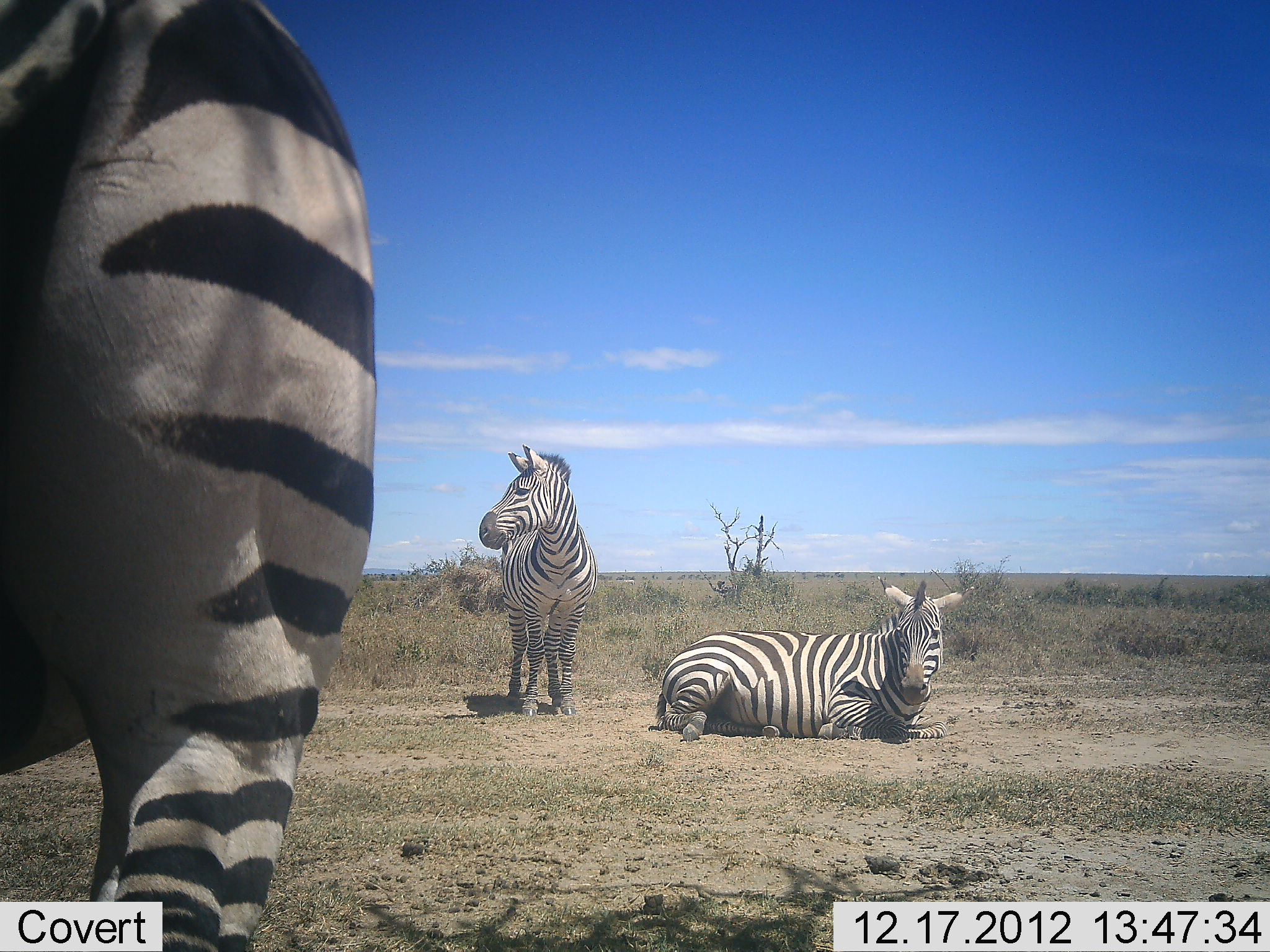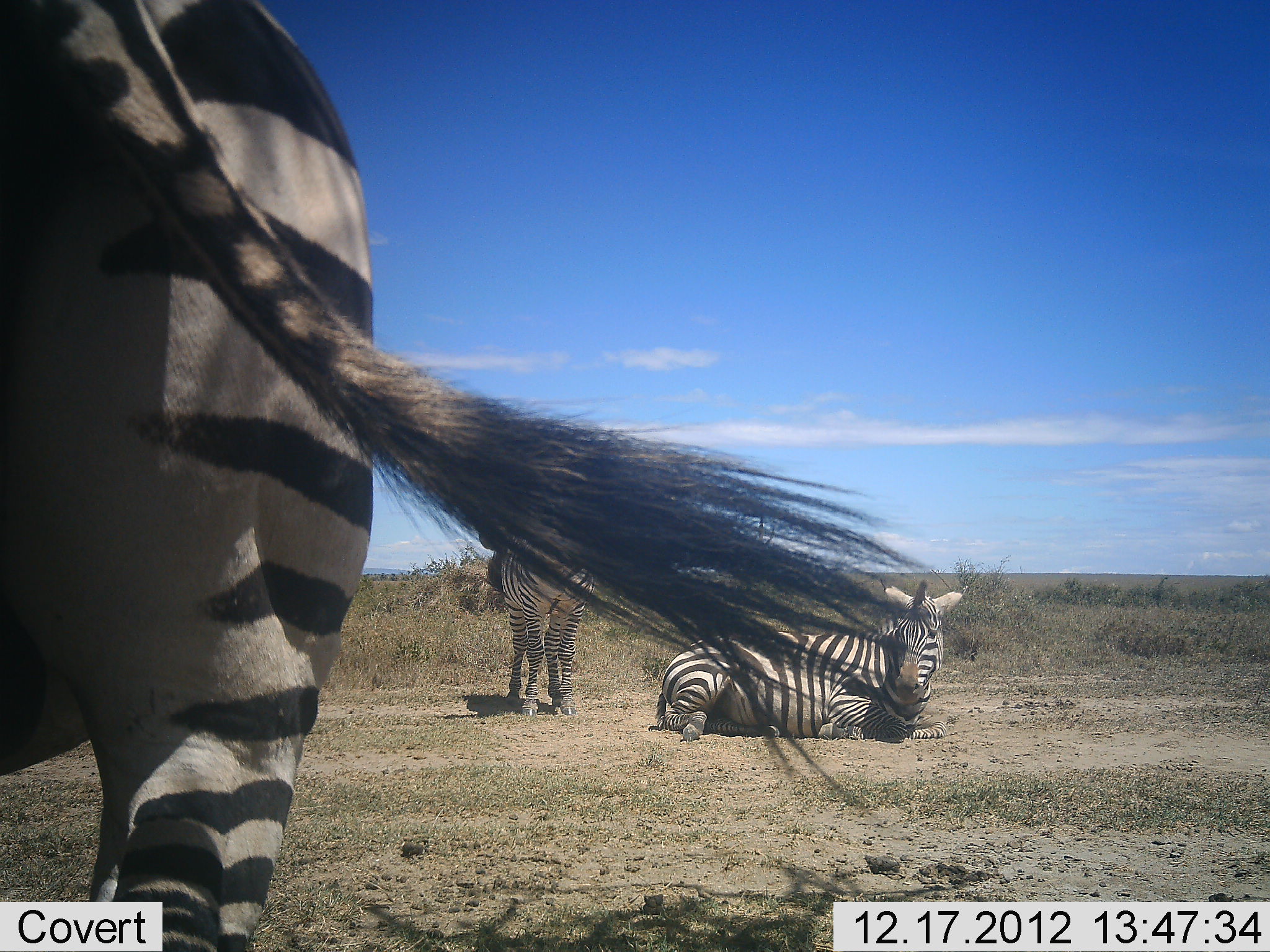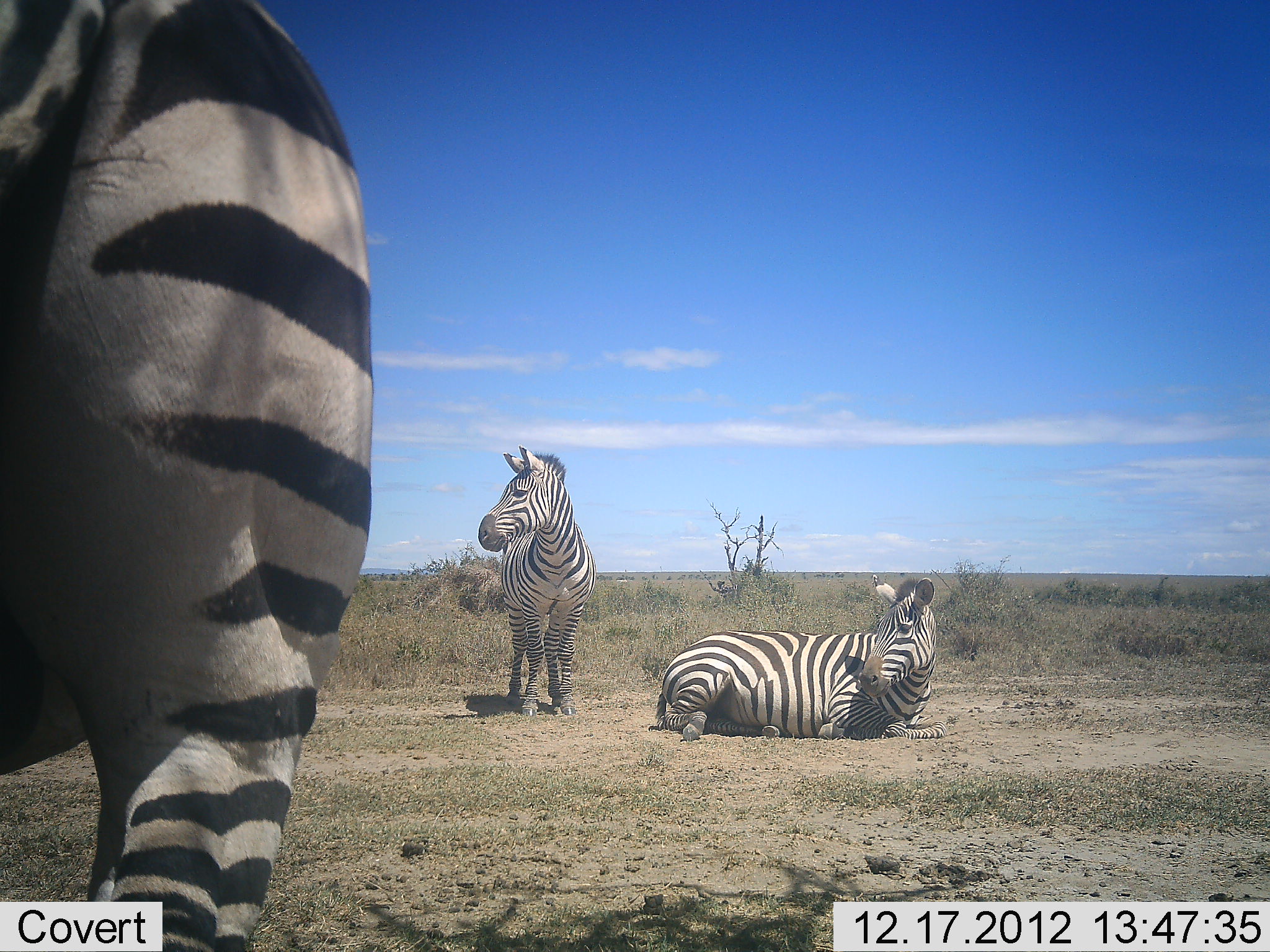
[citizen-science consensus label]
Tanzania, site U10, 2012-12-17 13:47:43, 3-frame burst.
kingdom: Animalia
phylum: Chordata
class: Mammalia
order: Perissodactyla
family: Equidae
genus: Equus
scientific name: Equus quagga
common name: plains zebra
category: zebra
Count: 3.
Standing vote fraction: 100%.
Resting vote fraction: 100%.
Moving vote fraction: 0%.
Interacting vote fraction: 0%.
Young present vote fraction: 0%.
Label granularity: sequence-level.